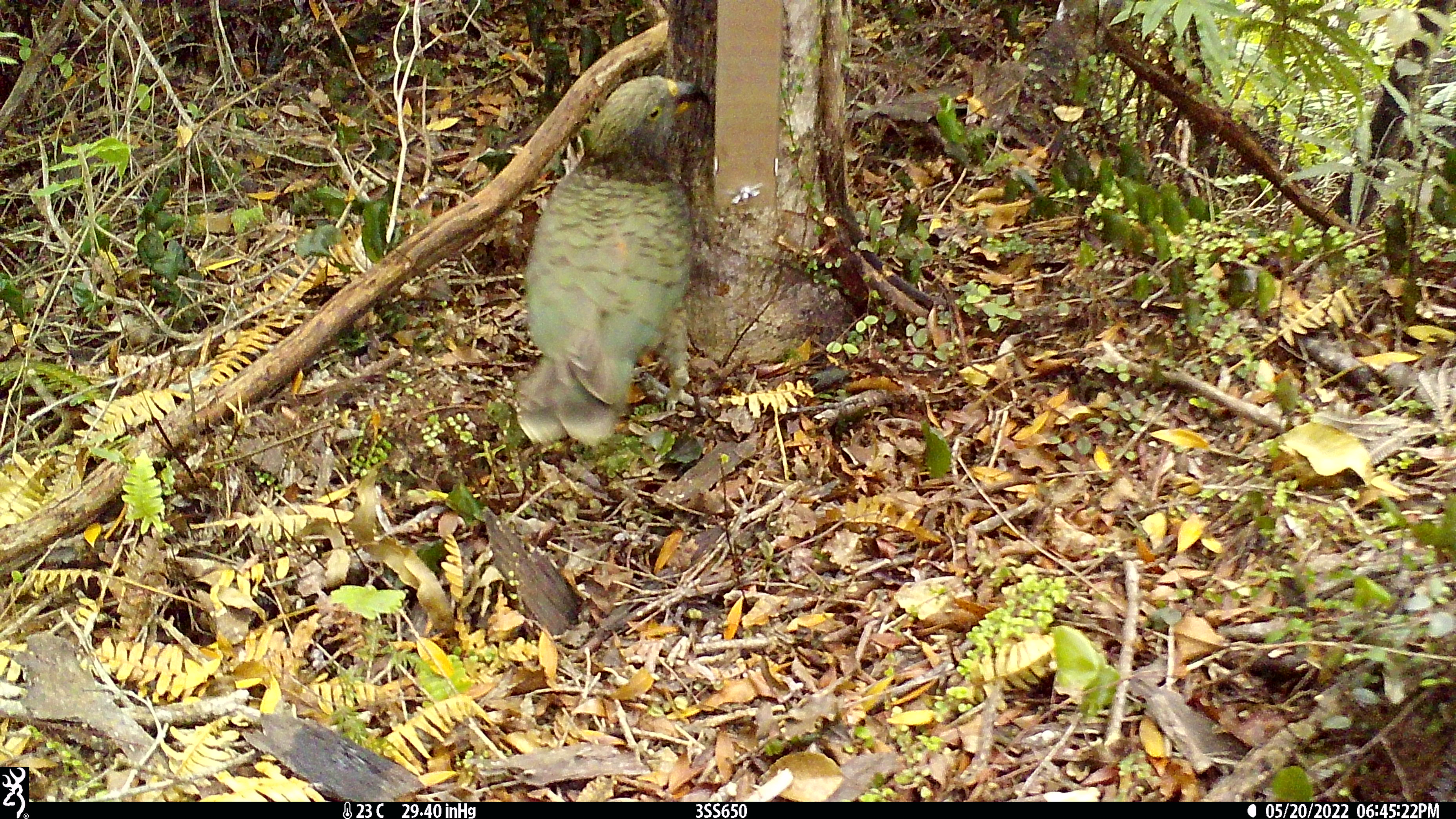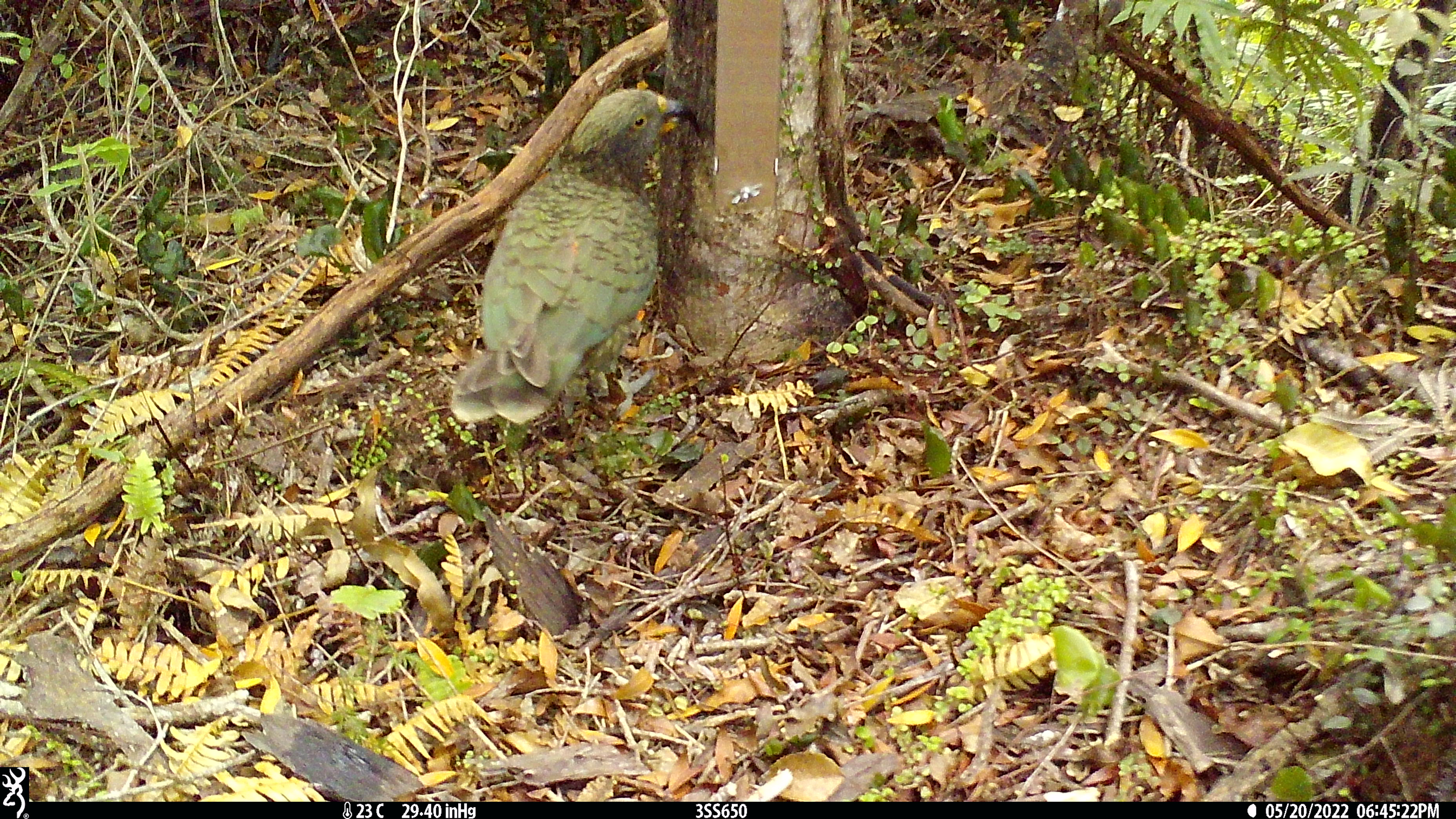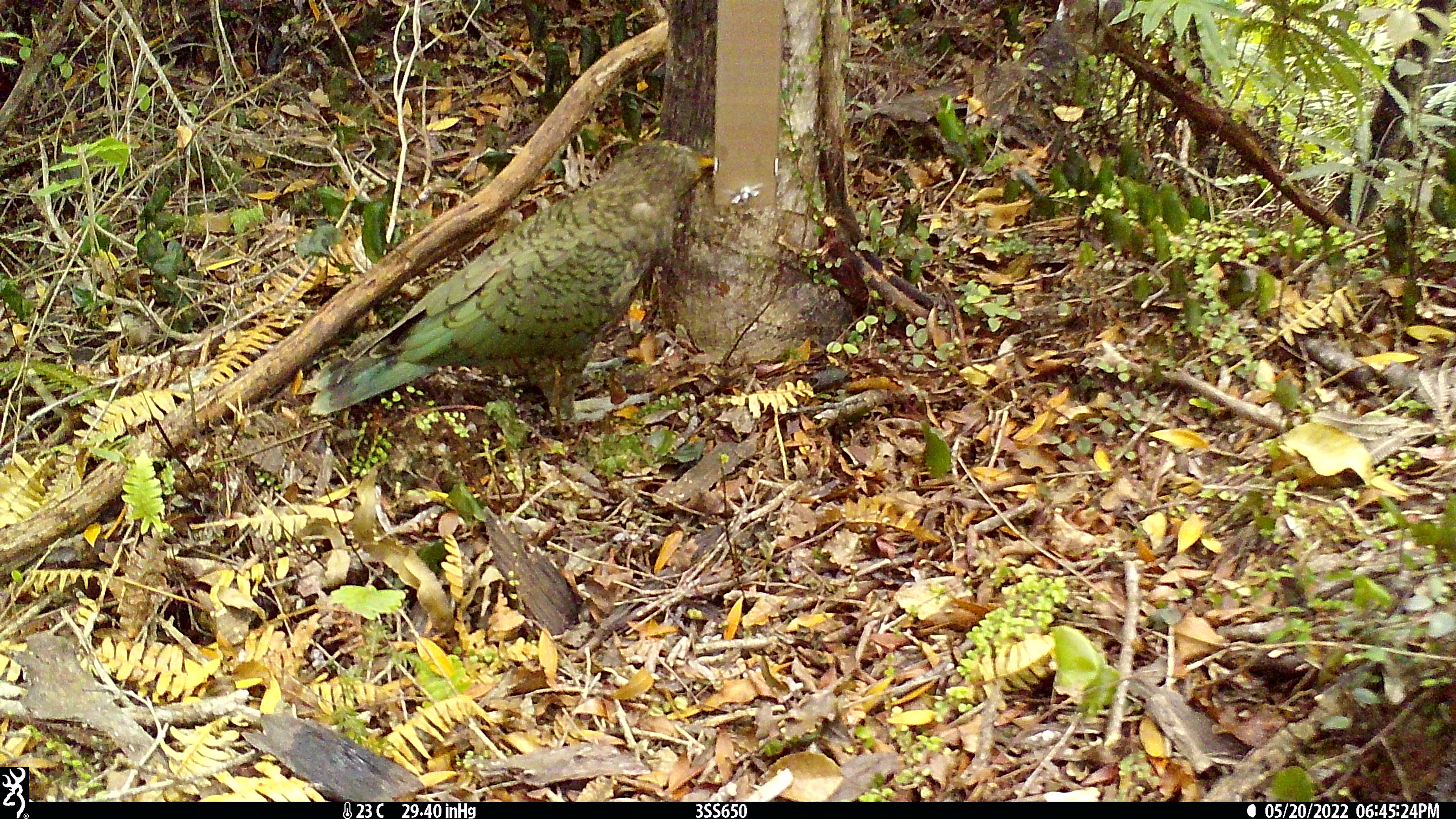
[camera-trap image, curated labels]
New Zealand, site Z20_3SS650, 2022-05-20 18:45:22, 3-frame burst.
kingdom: Animalia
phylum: Chordata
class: Aves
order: Psittaciformes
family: Strigopidae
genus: Nestor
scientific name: Nestor notabilis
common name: kea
Kea (Nestor notabilis).